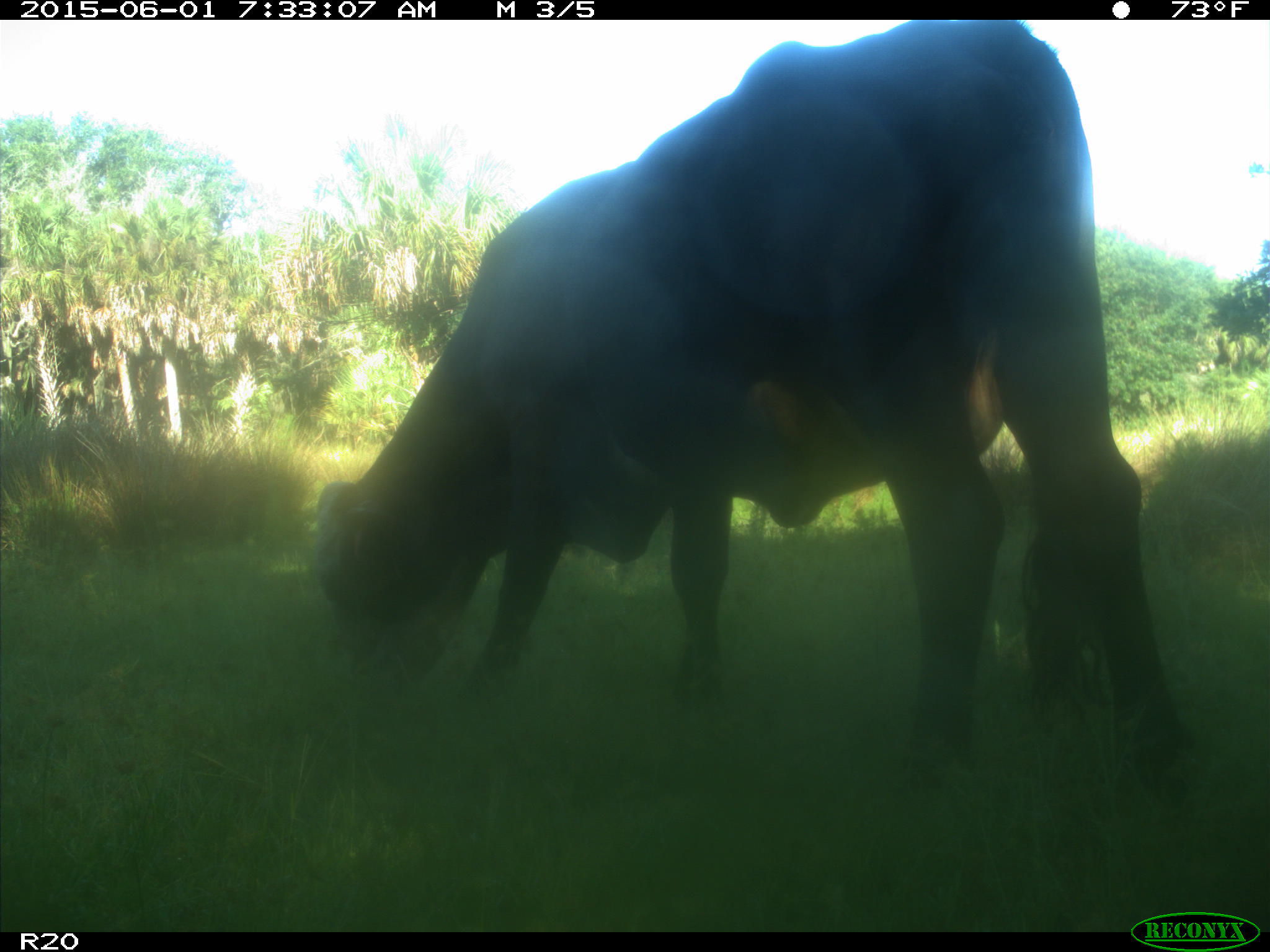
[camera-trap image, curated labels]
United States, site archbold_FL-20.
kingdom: Animalia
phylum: Chordata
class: Mammalia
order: Artiodactyla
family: Bovidae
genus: Bos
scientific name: Bos taurus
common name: domestic cow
Bos taurus (domestic cow).